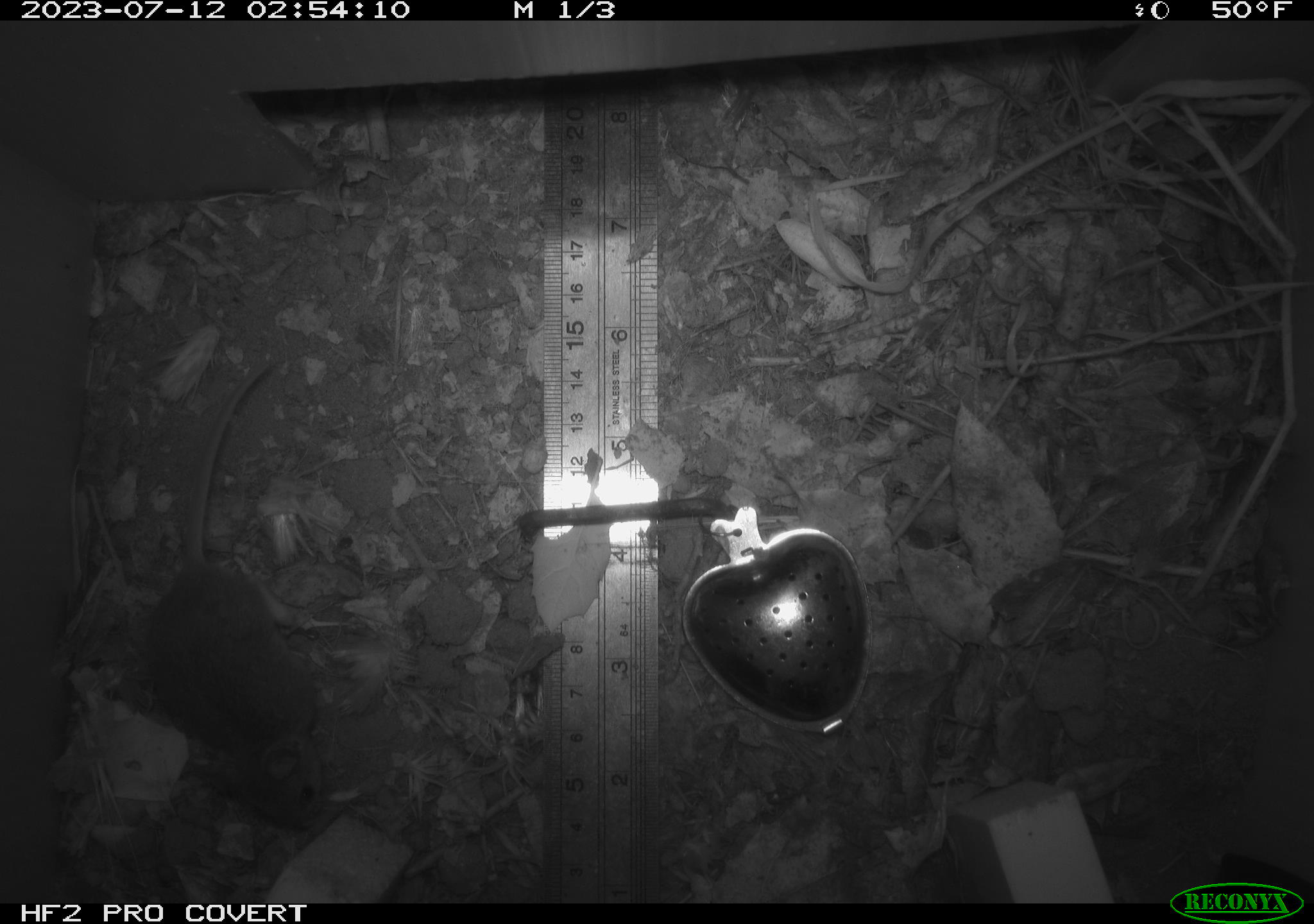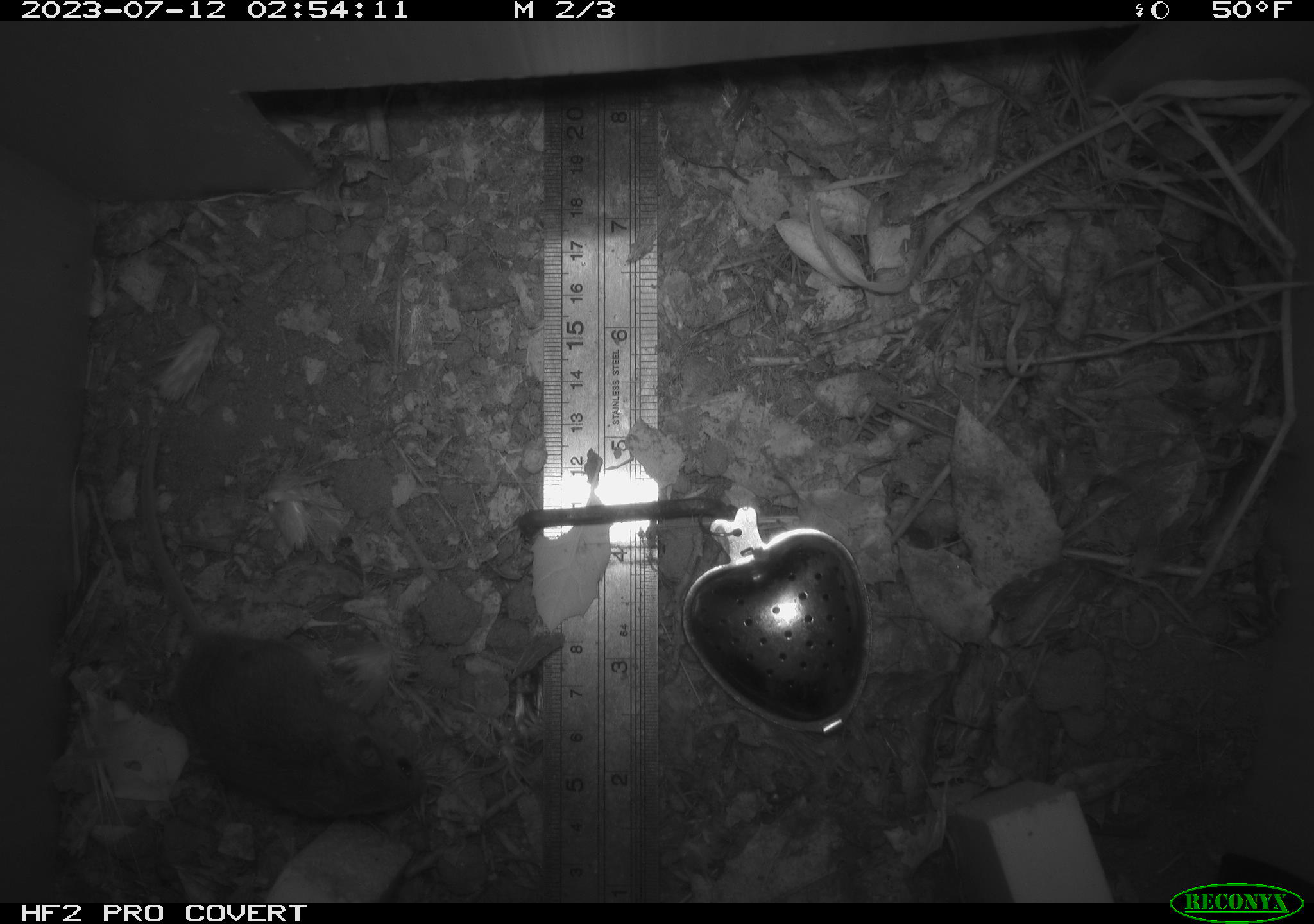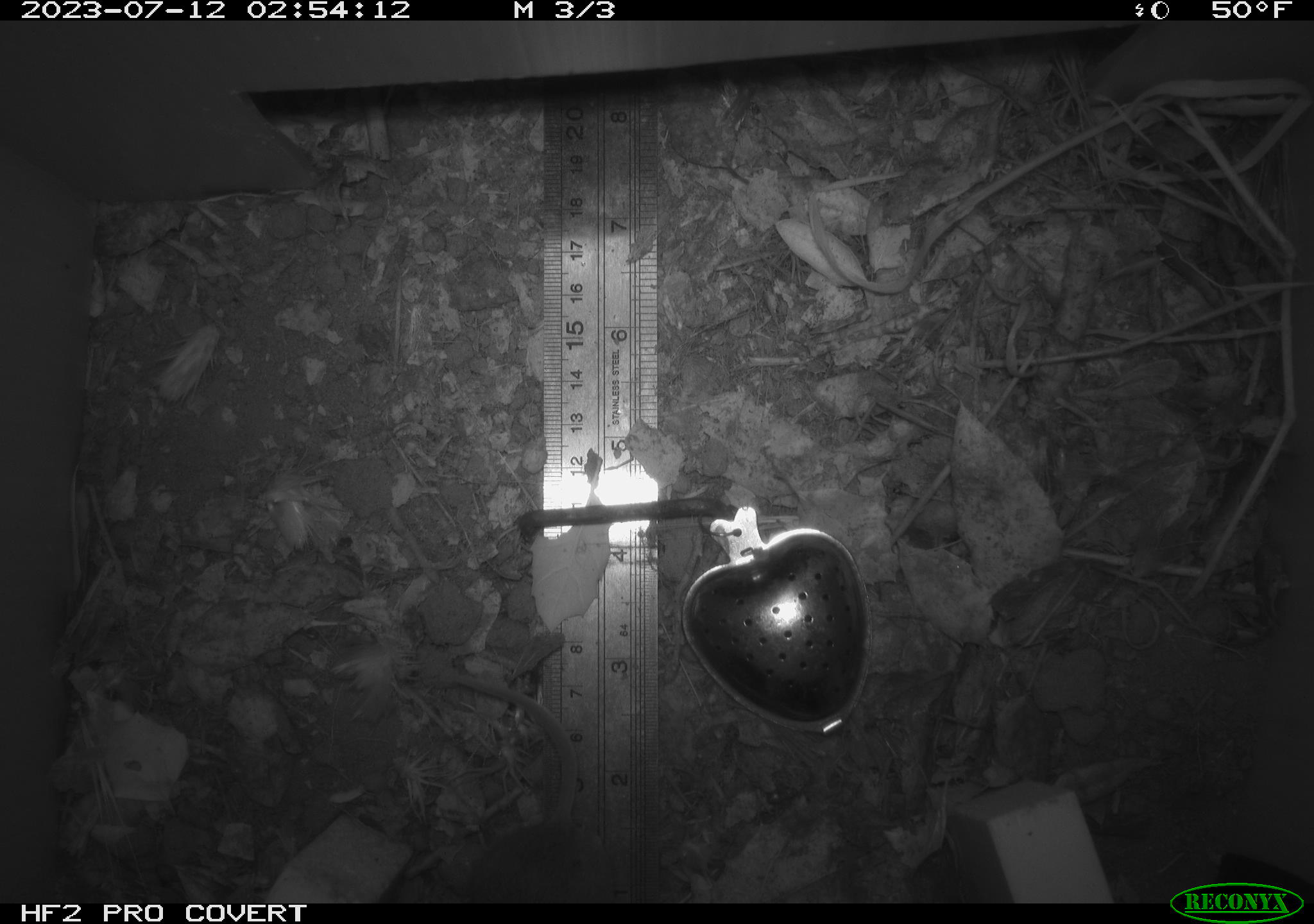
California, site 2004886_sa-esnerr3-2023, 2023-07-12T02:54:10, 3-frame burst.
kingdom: Animalia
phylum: Chordata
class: Mammalia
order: Rodentia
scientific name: Rodentia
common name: mouse species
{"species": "mouse species (Rodentia)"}